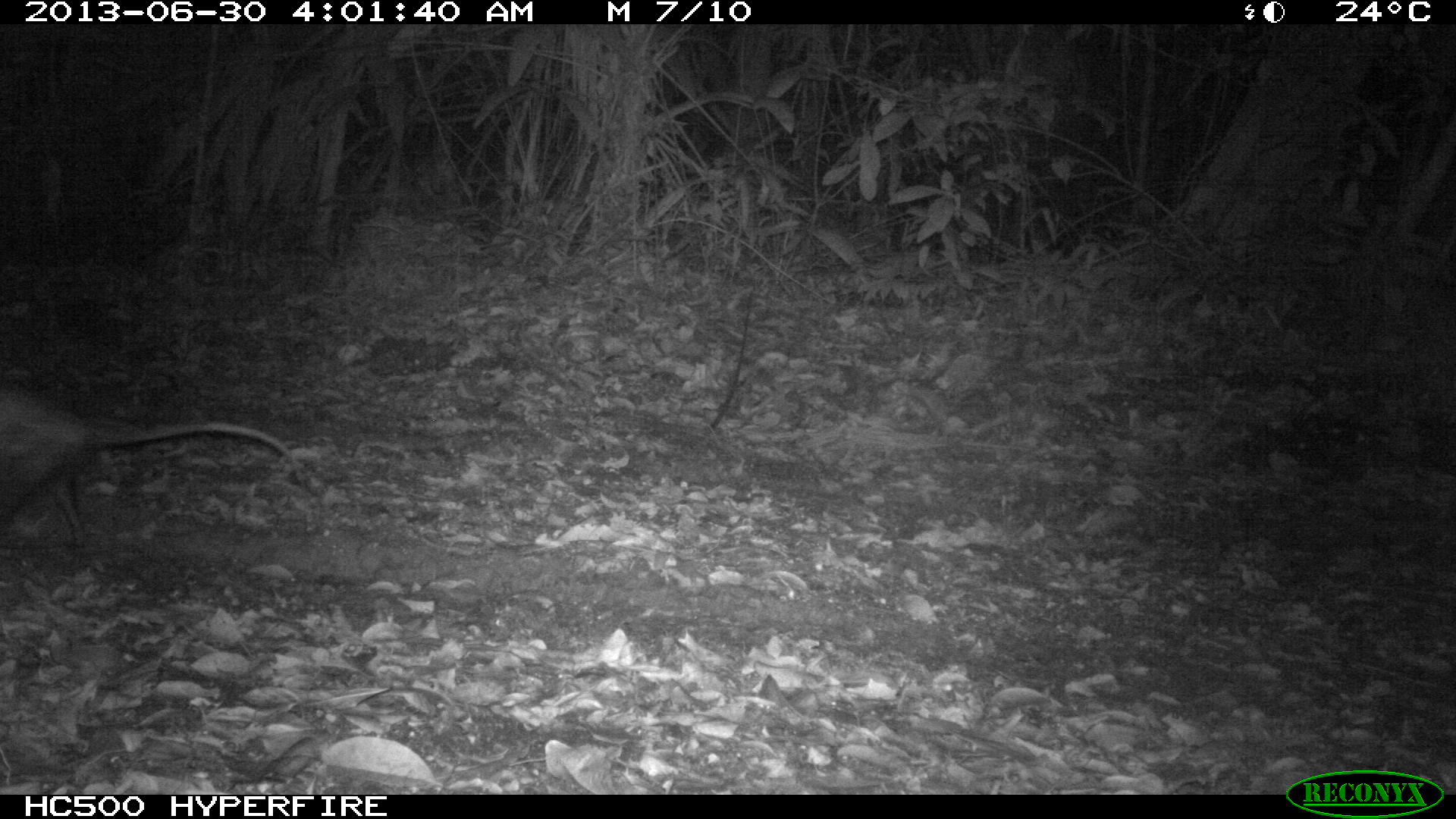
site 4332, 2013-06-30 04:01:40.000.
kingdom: Animalia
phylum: Chordata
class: Mammalia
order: Didelphimorphia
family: Didelphidae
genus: Didelphis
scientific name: Didelphis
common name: american opossums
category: didelphis sp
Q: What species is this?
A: Didelphis sp (american opossums) (Didelphis).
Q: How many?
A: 1.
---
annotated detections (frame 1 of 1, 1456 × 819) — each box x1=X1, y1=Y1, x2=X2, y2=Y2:
didelphis sp: x1=2, y1=381, x2=301, y2=554